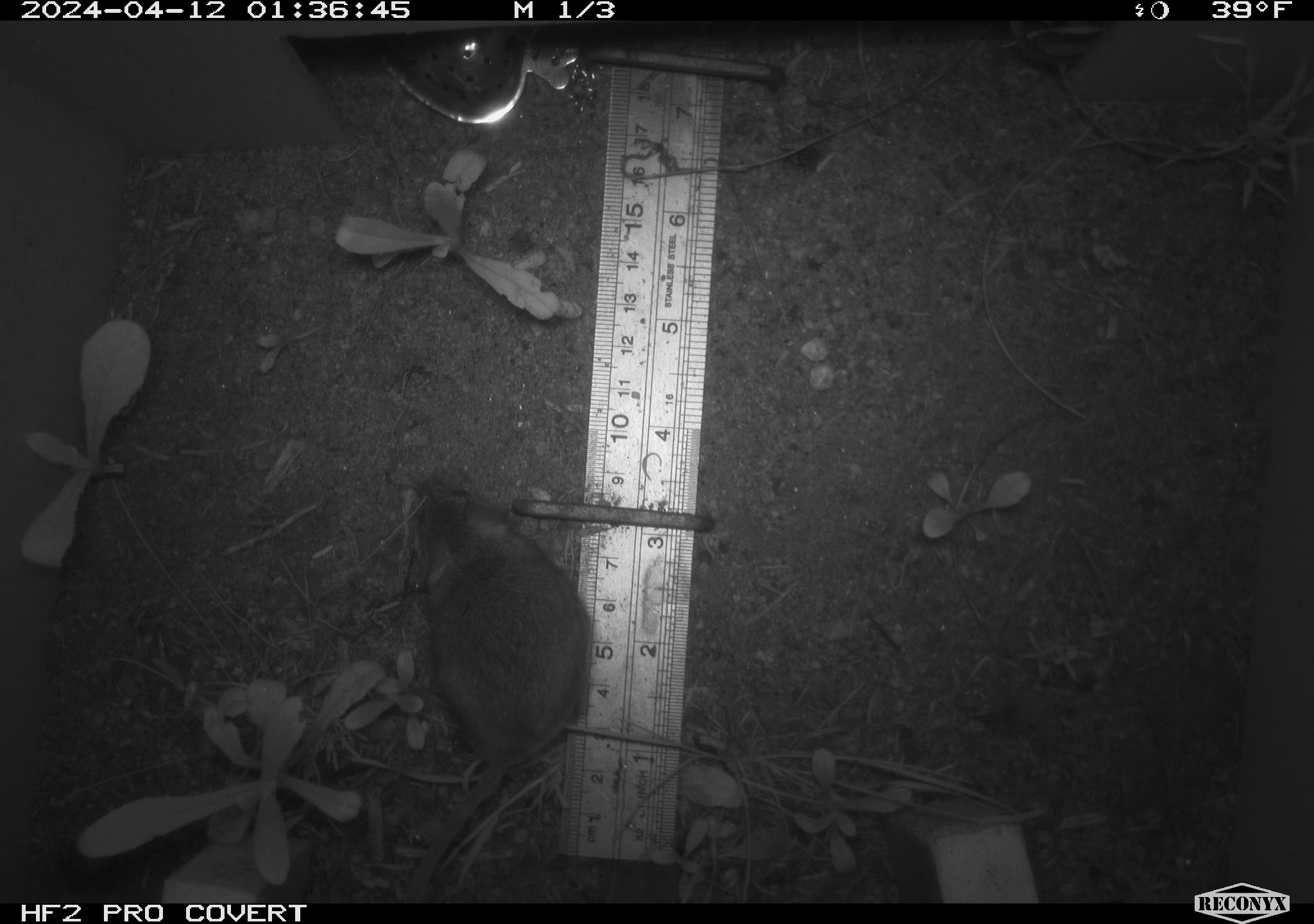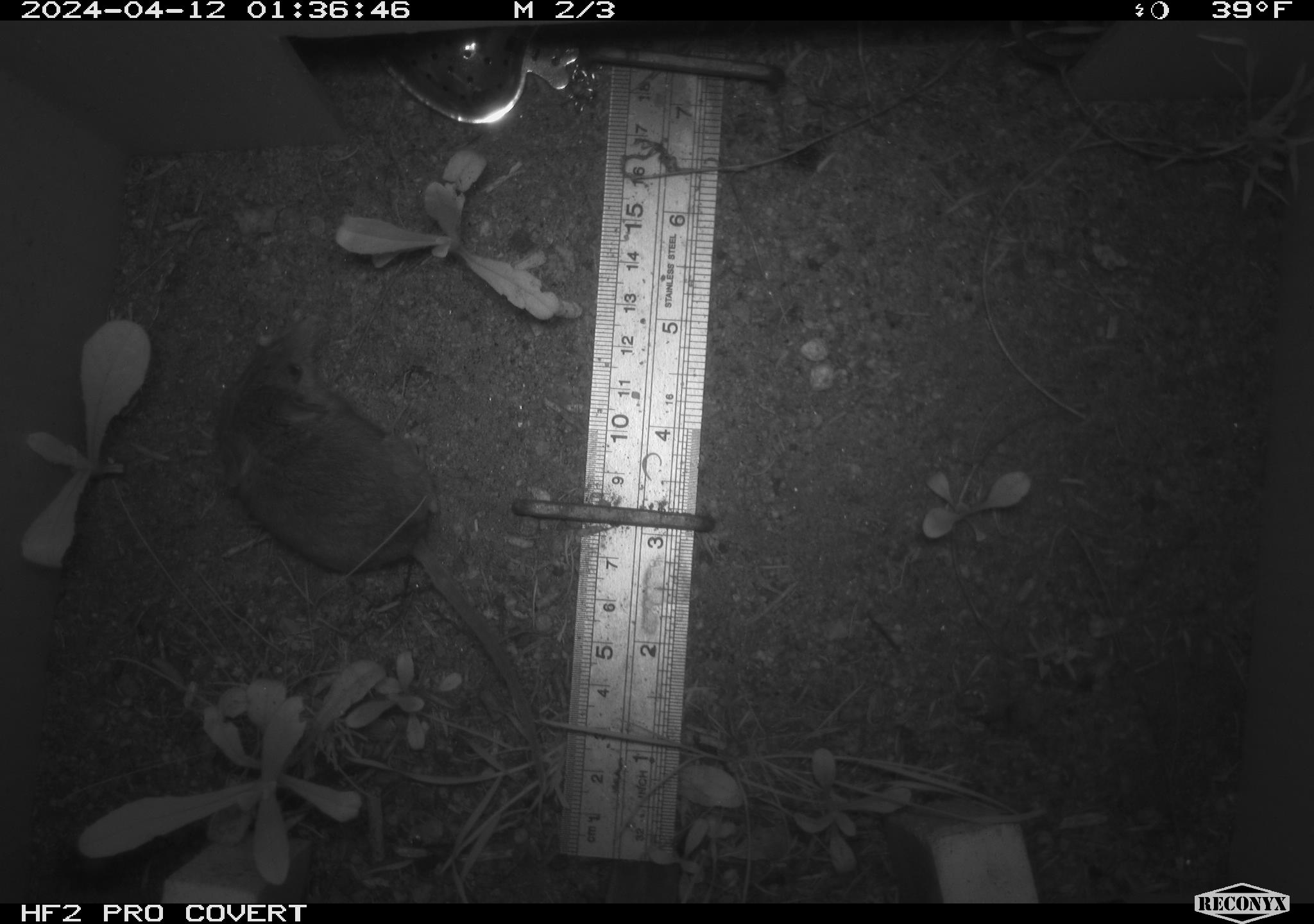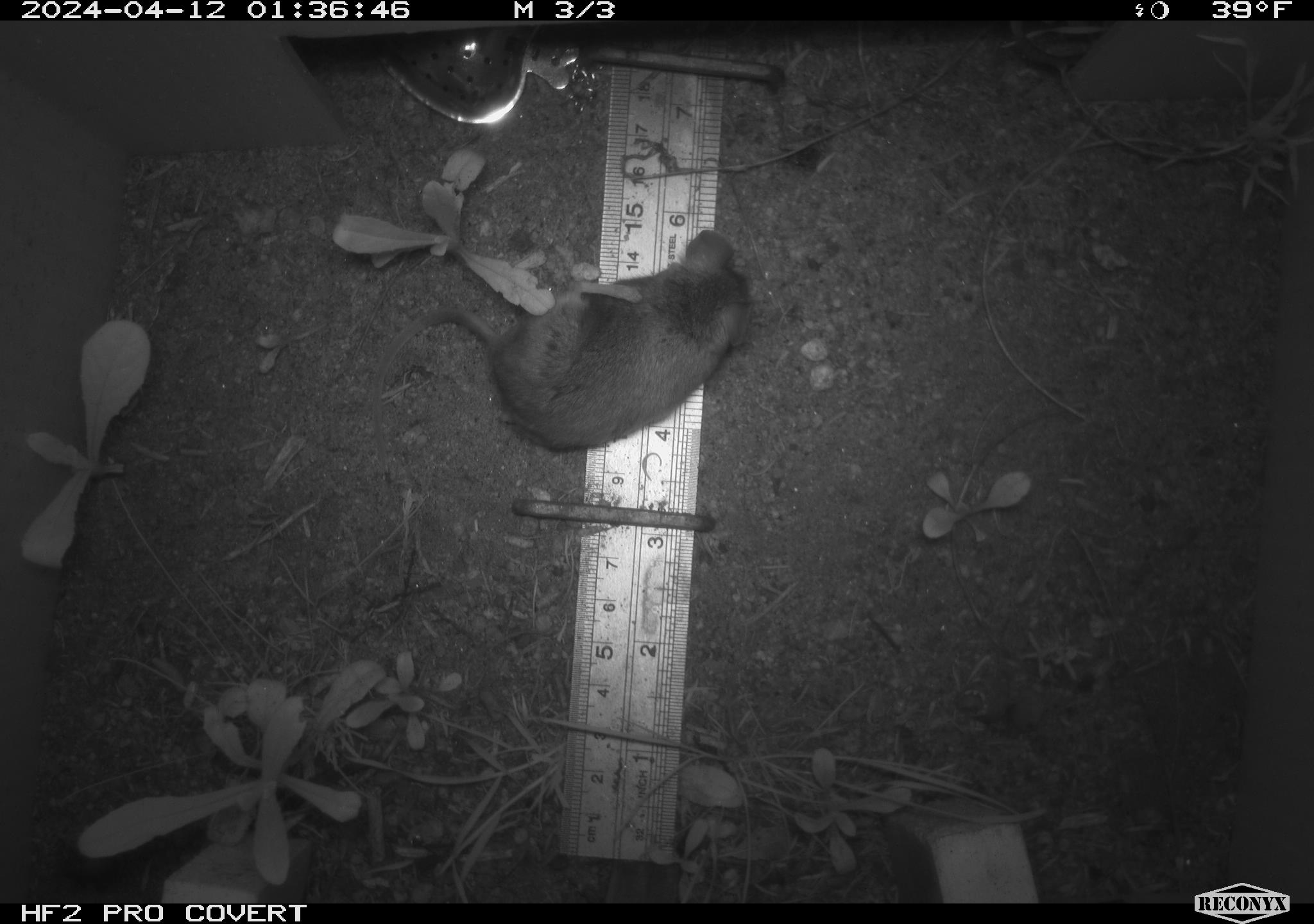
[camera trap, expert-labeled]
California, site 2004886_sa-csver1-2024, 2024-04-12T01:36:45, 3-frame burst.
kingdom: Animalia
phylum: Chordata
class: Mammalia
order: Rodentia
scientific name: Rodentia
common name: rodent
Rodent (Rodentia).